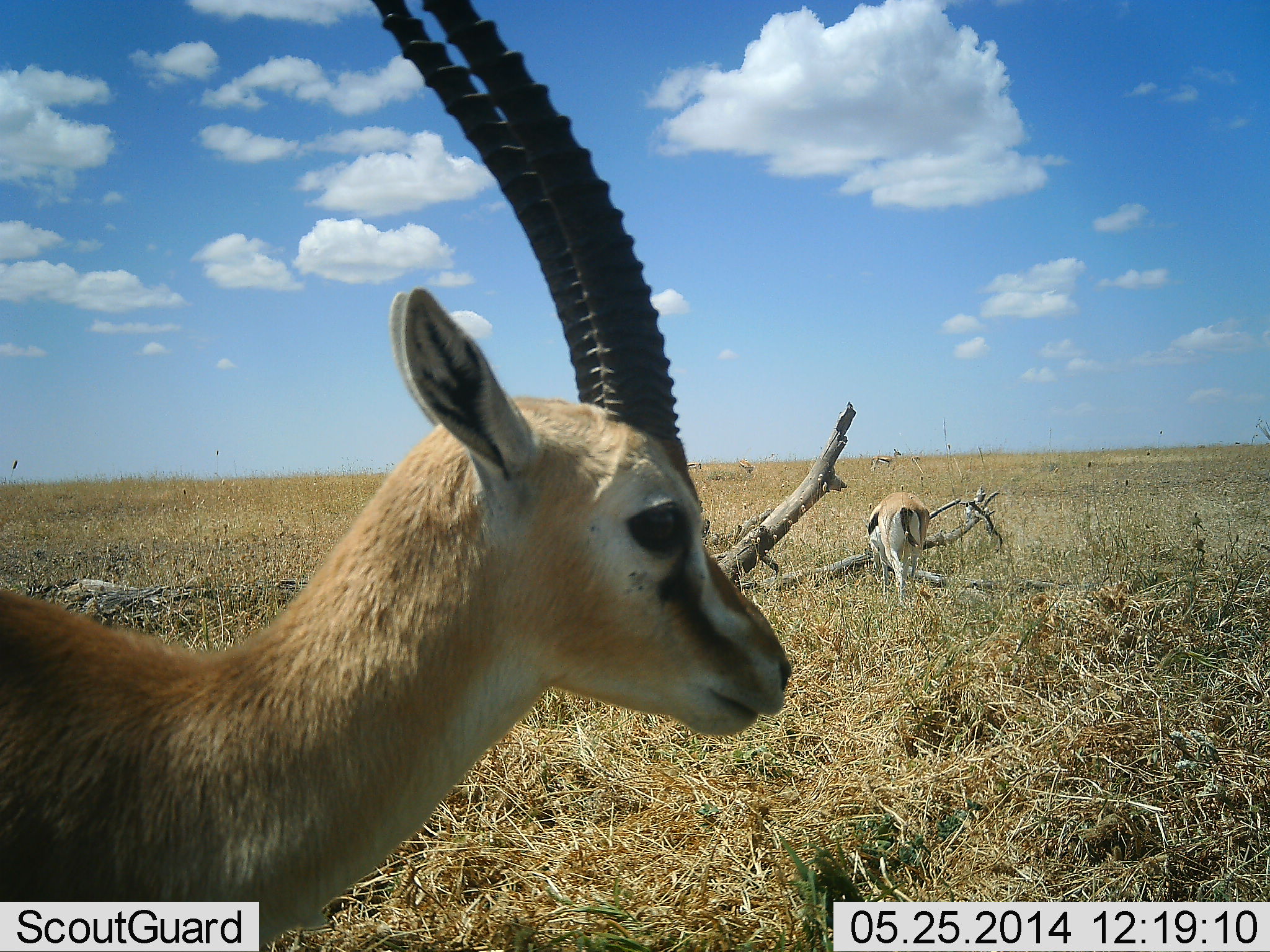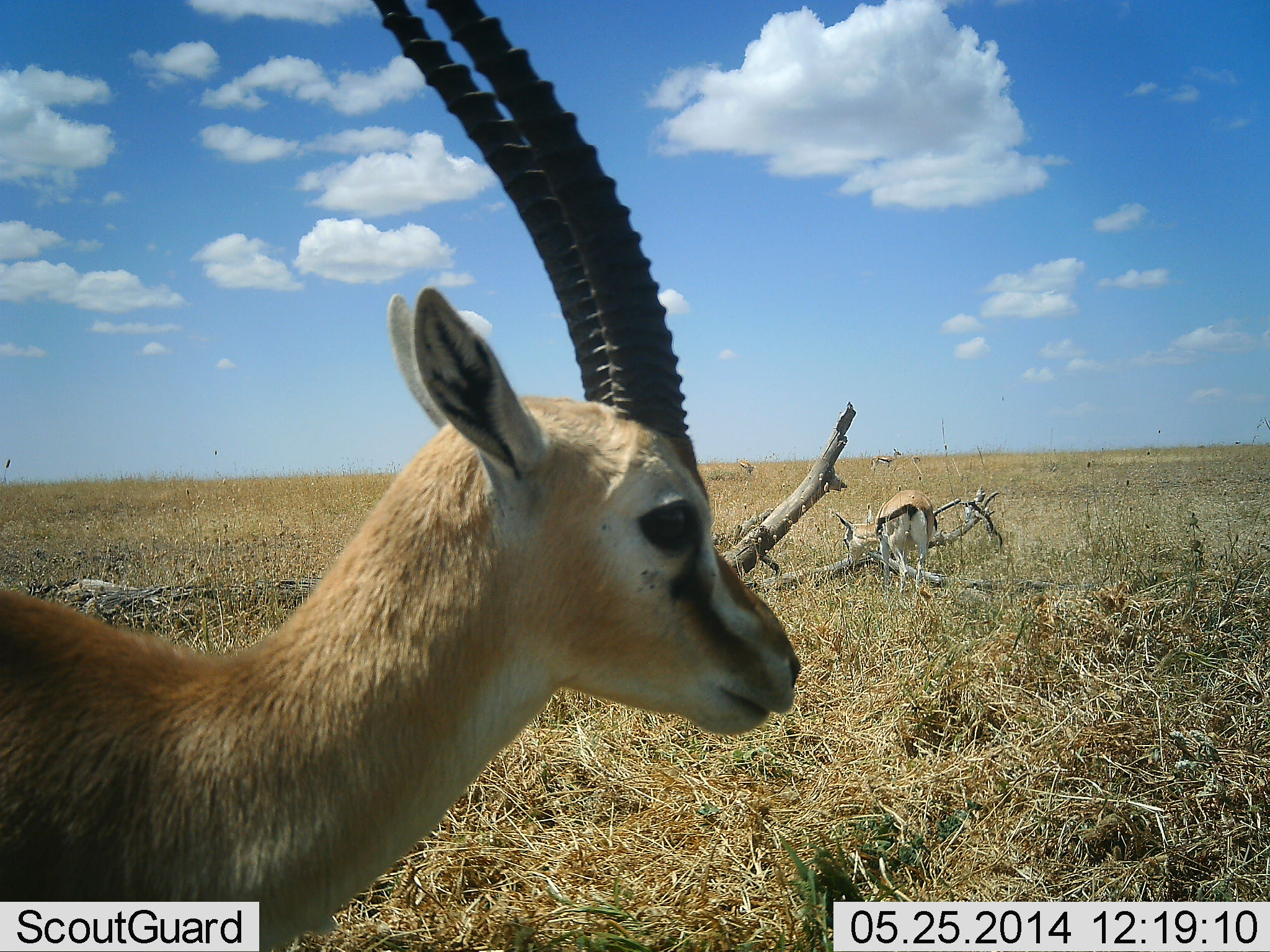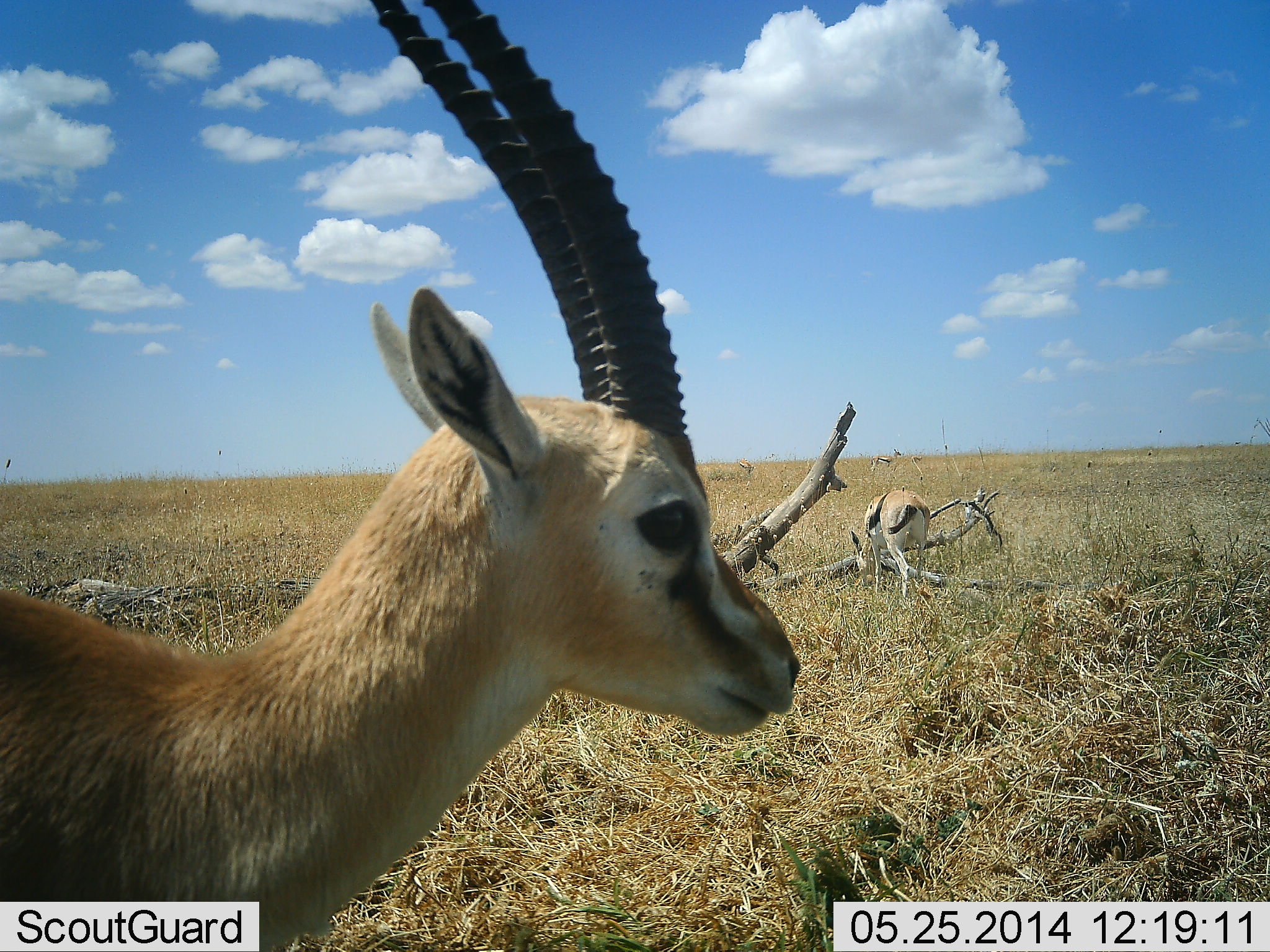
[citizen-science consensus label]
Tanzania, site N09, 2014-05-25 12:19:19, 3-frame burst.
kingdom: Animalia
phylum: Chordata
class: Mammalia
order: Artiodactyla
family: Bovidae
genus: Eudorcas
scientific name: Eudorcas thomsonii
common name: thomson's gazelle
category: gazellethomsons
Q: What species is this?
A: Gazellethomsons (thomson's gazelle) (Eudorcas thomsonii).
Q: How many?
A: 2.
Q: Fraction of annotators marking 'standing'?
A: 100%.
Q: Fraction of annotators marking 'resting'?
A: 0%.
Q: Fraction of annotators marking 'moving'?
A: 0%.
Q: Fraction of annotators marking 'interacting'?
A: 0%.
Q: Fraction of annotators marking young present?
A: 0%.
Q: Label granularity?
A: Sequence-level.